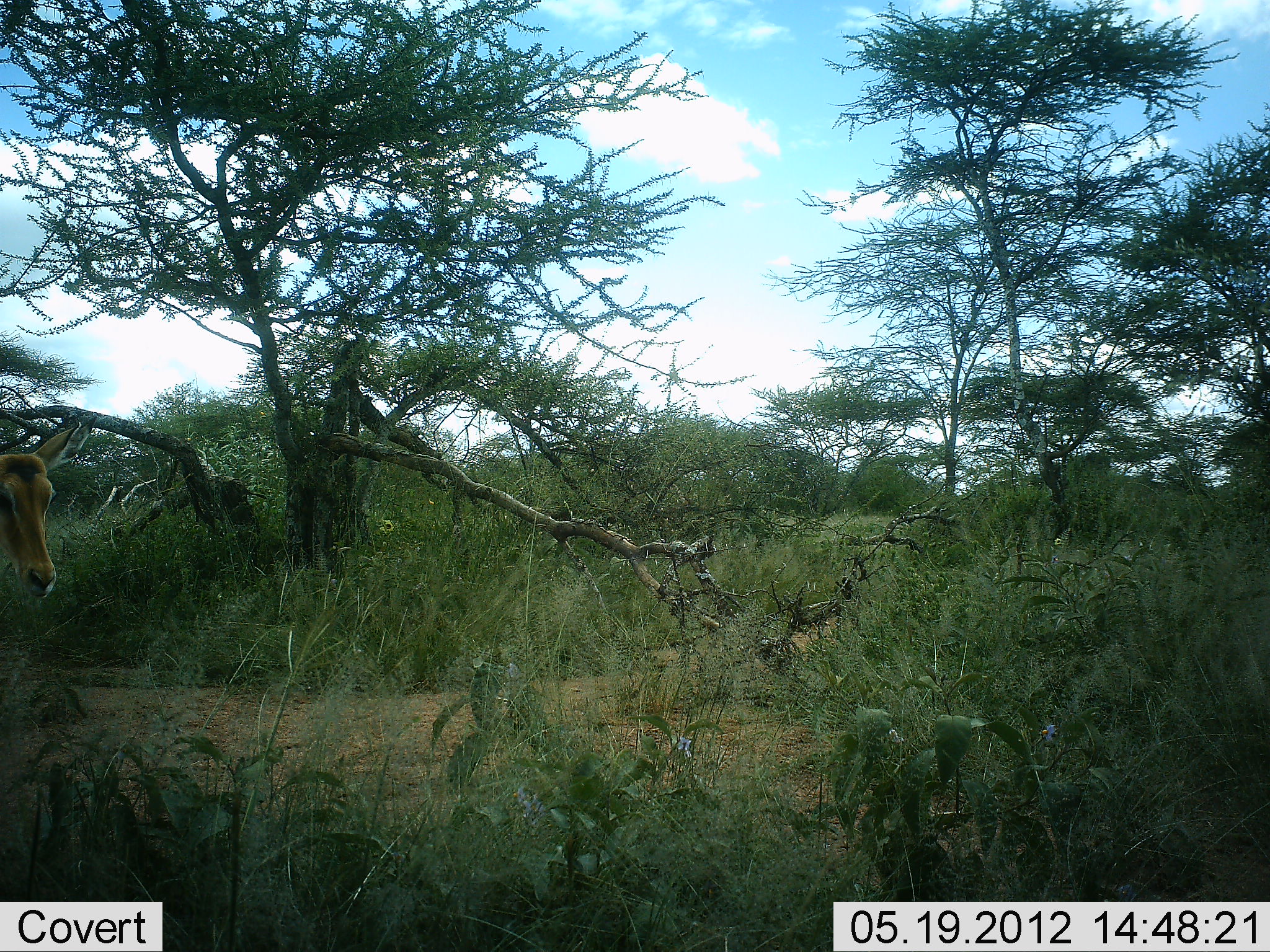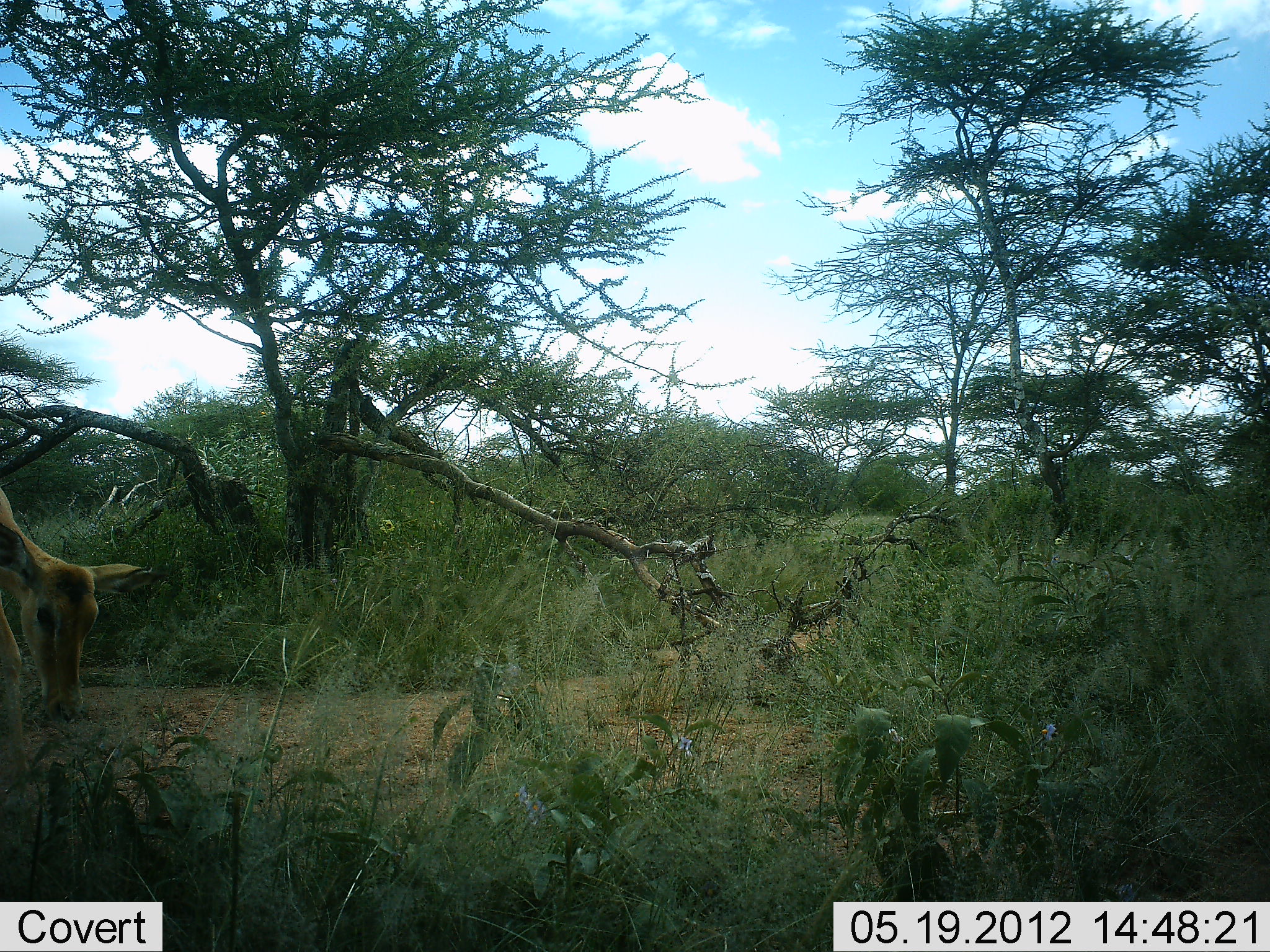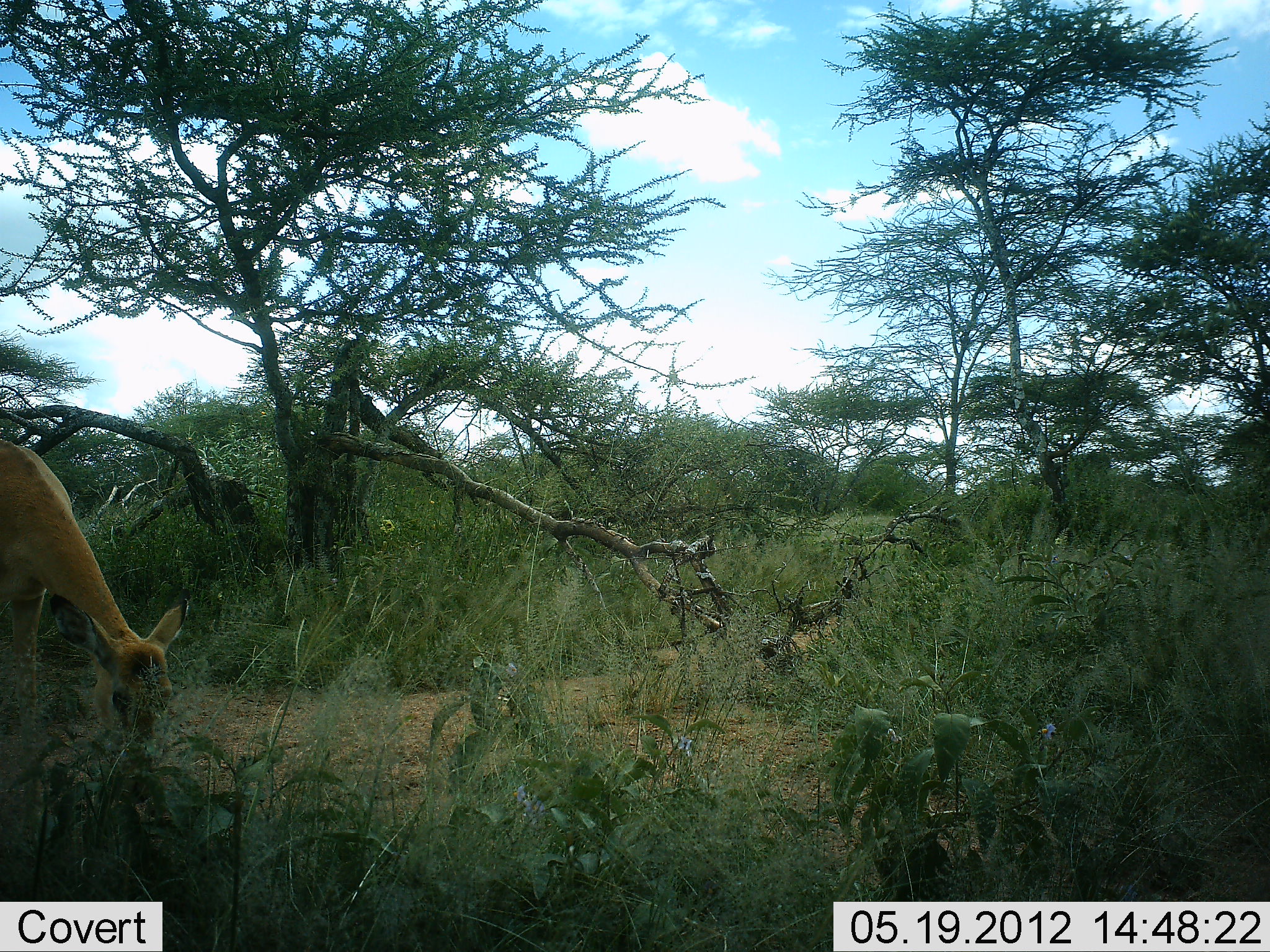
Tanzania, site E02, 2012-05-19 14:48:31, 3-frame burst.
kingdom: Animalia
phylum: Chordata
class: Mammalia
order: Artiodactyla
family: Bovidae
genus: Aepyceros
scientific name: Aepyceros melampus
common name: impala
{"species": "impala (Aepyceros melampus)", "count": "1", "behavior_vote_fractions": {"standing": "10%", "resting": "0%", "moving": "40%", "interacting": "0%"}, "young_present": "0%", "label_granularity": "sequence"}